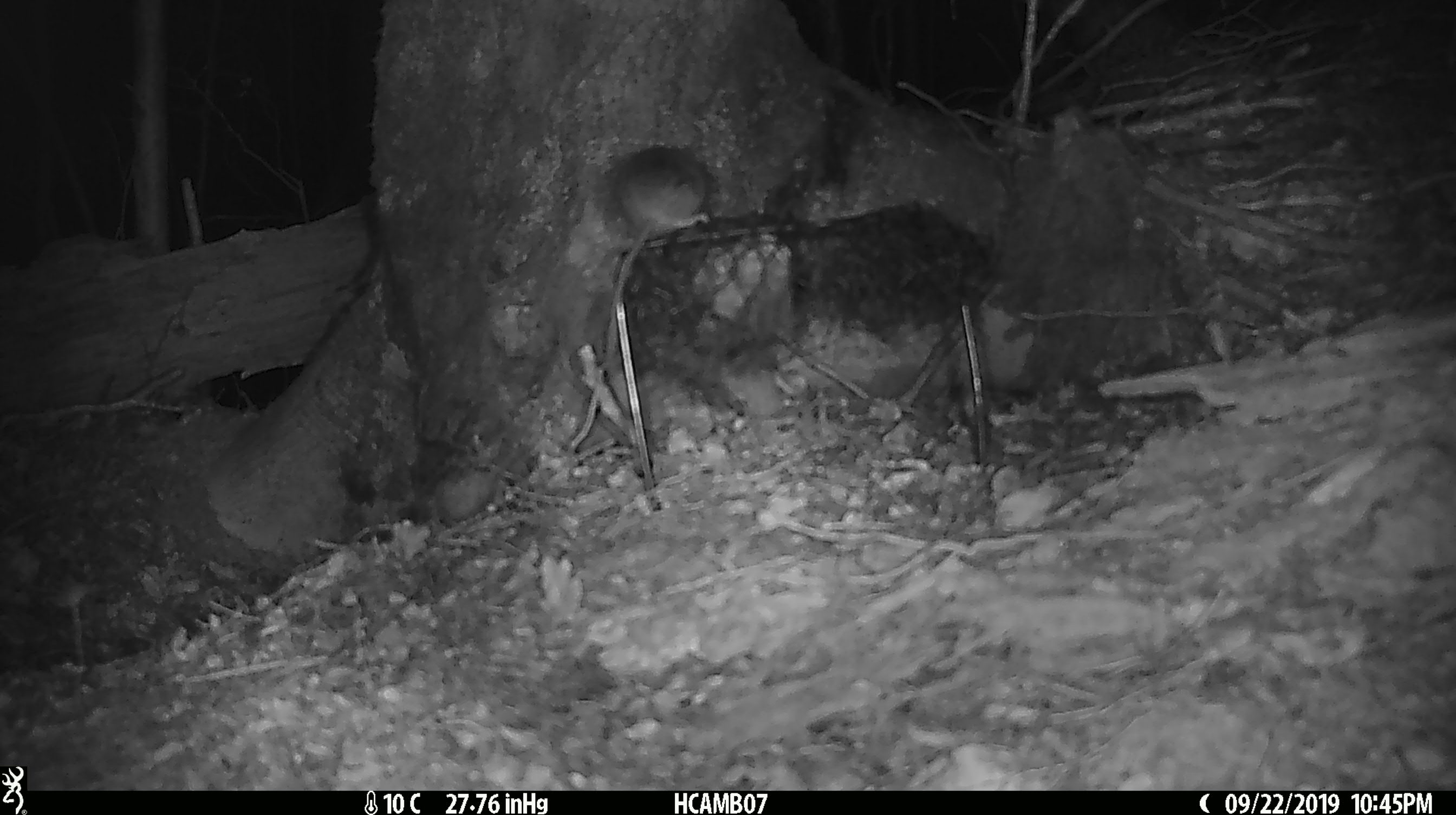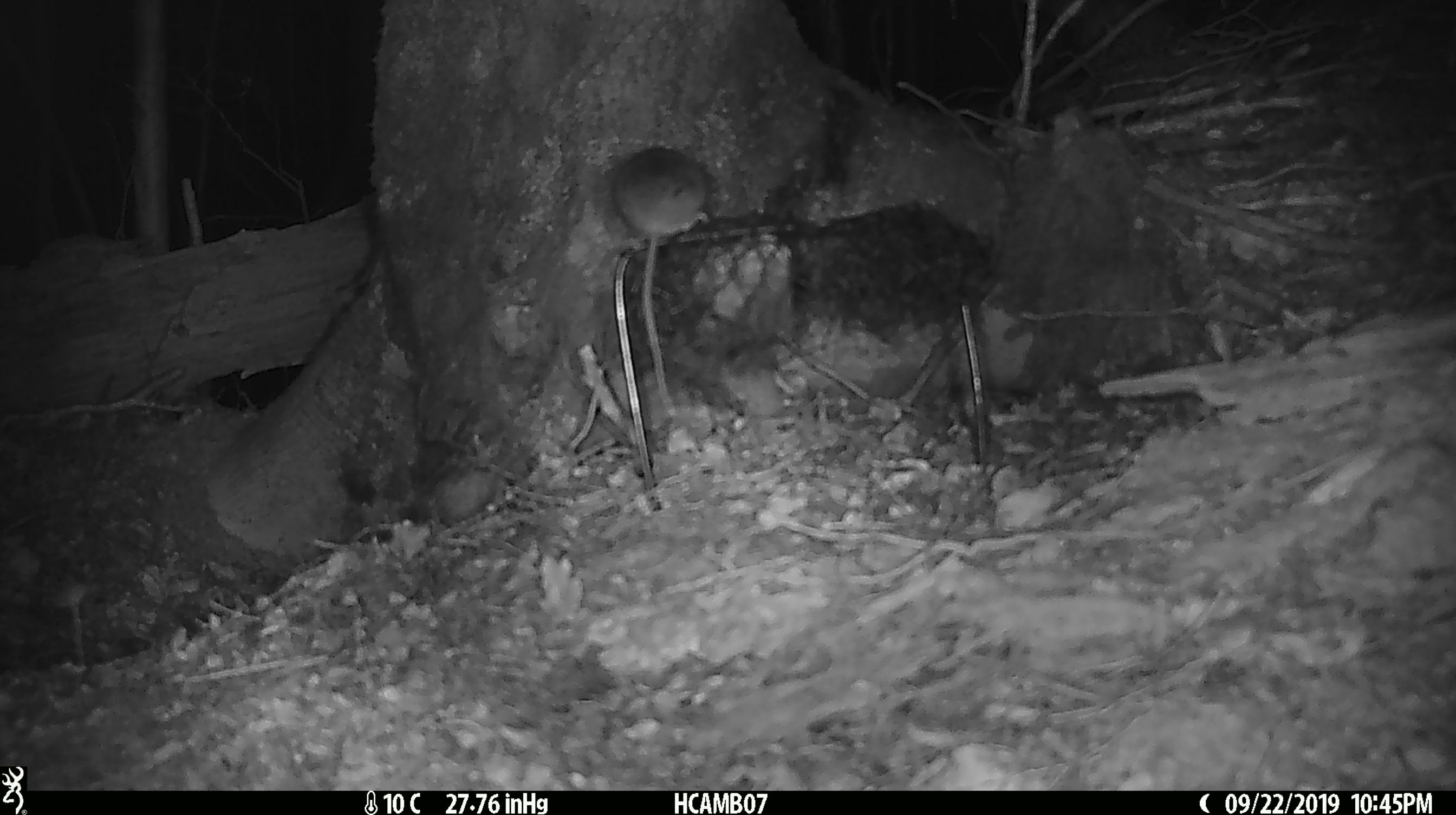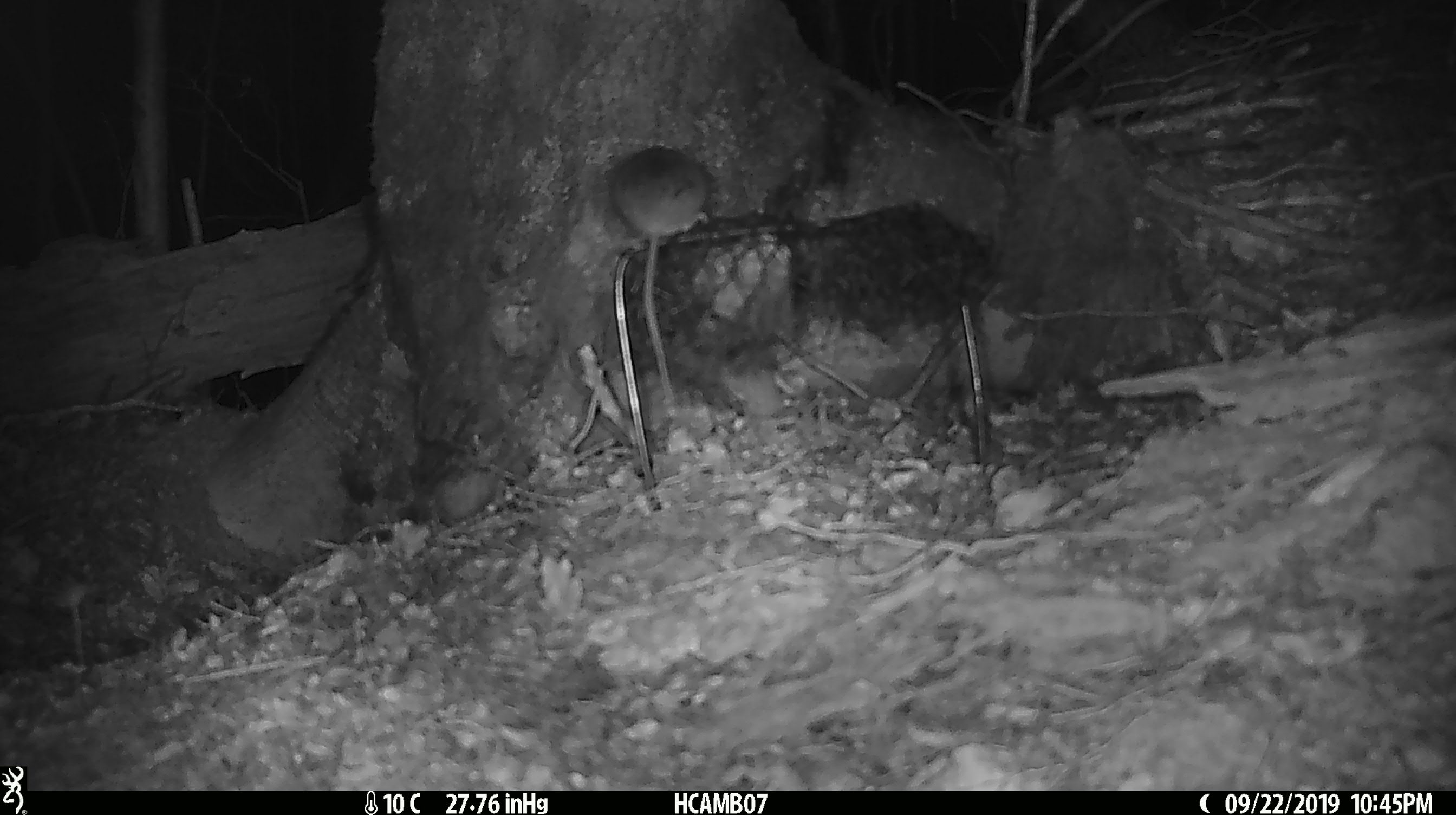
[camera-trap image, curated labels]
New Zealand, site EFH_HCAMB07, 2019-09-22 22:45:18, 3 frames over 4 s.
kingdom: Animalia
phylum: Chordata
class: Mammalia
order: Rodentia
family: Muridae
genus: Mus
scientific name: Mus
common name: mouse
Mouse (Mus).